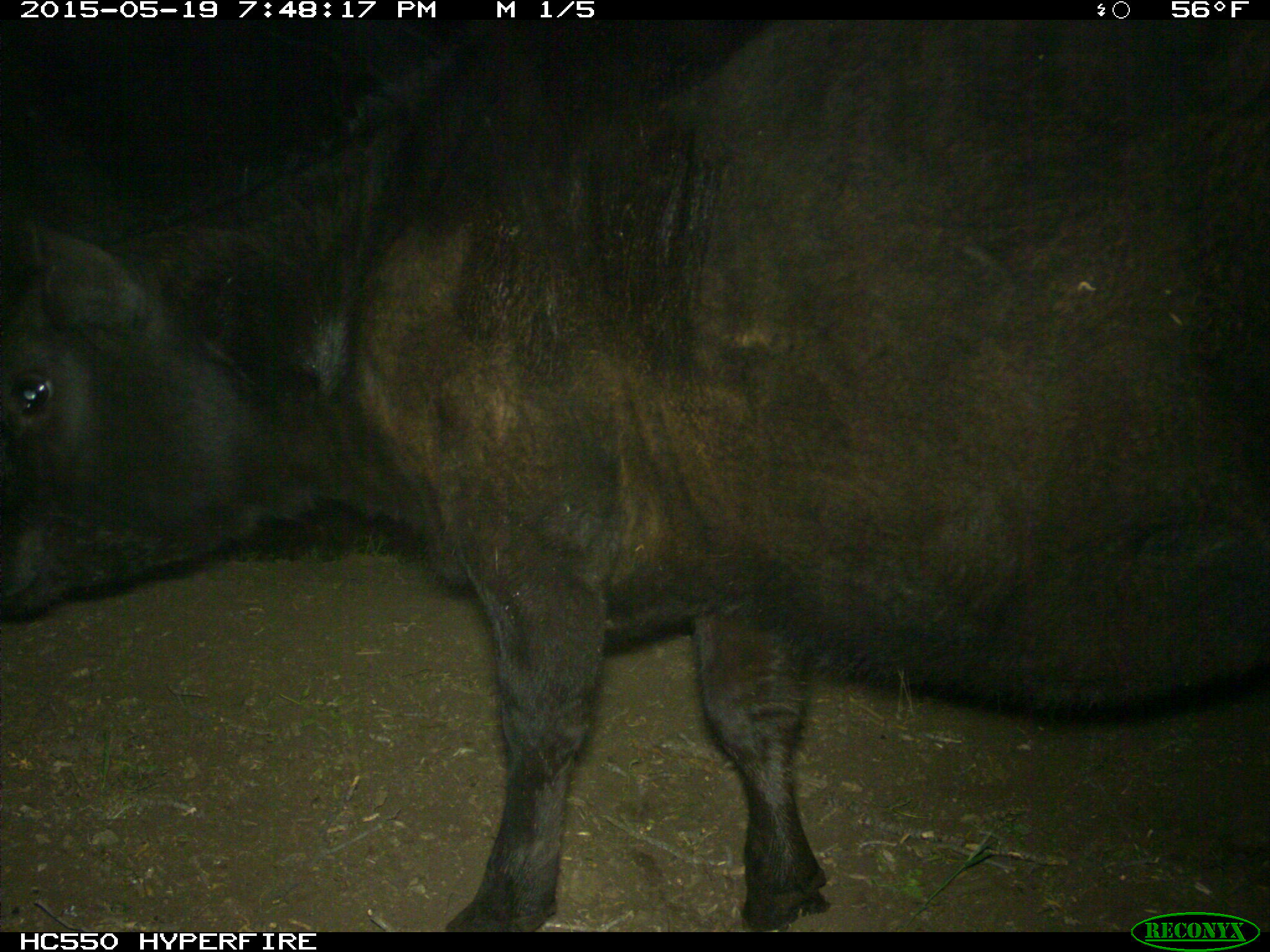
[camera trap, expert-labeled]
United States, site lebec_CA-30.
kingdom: Animalia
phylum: Chordata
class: Mammalia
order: Artiodactyla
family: Bovidae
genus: Bos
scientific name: Bos taurus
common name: domestic cow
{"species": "Bos taurus (domestic cow)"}